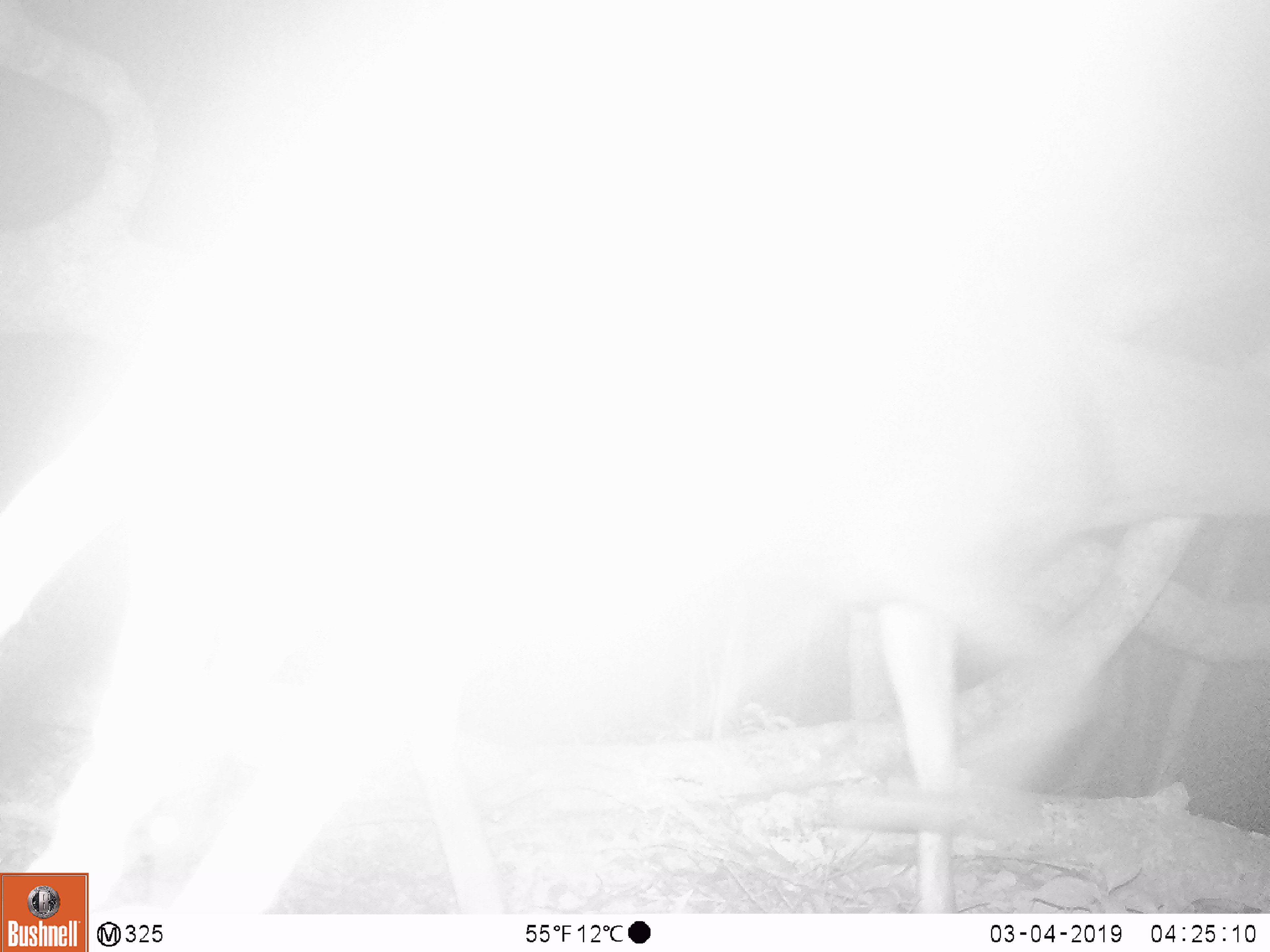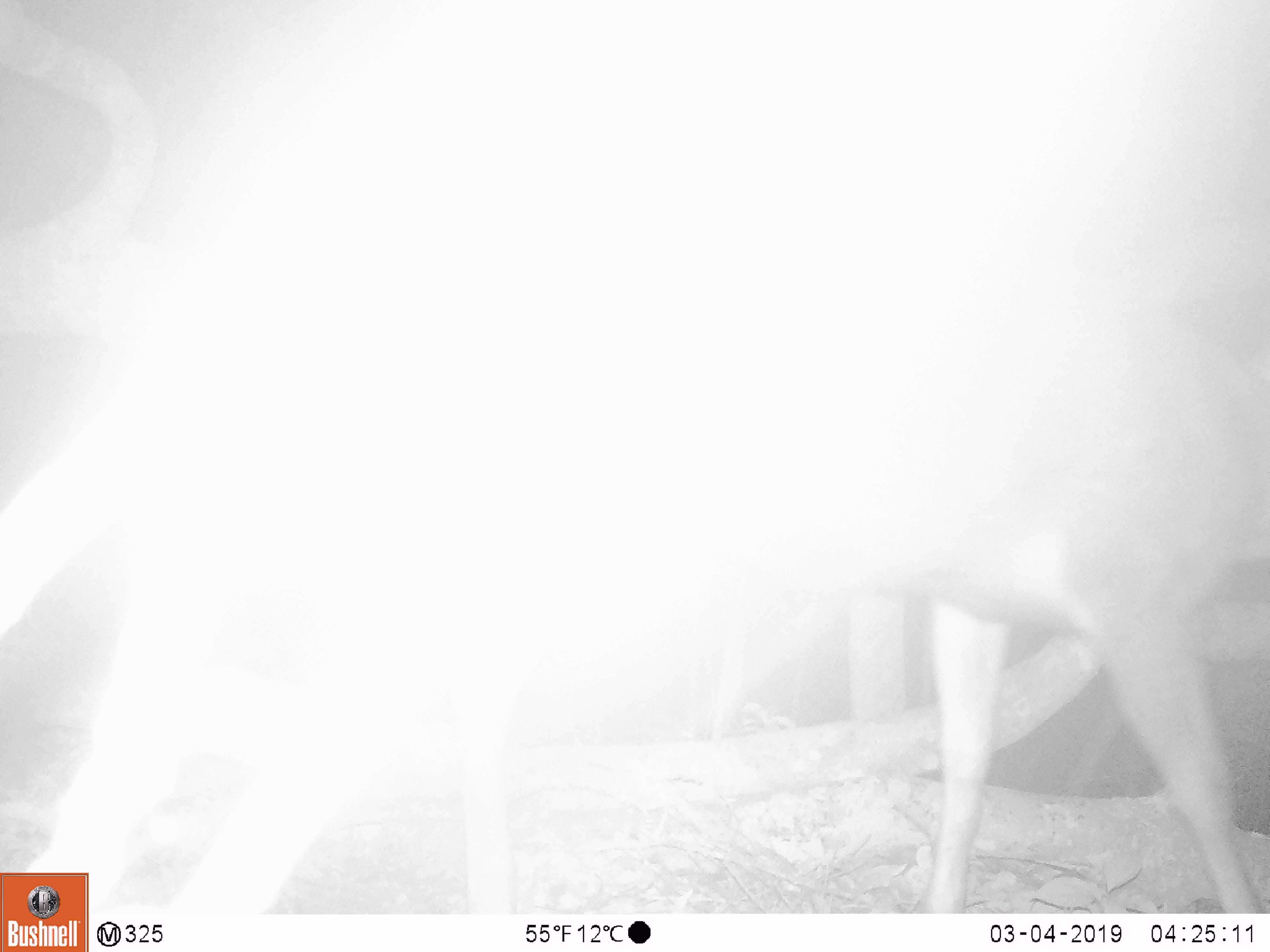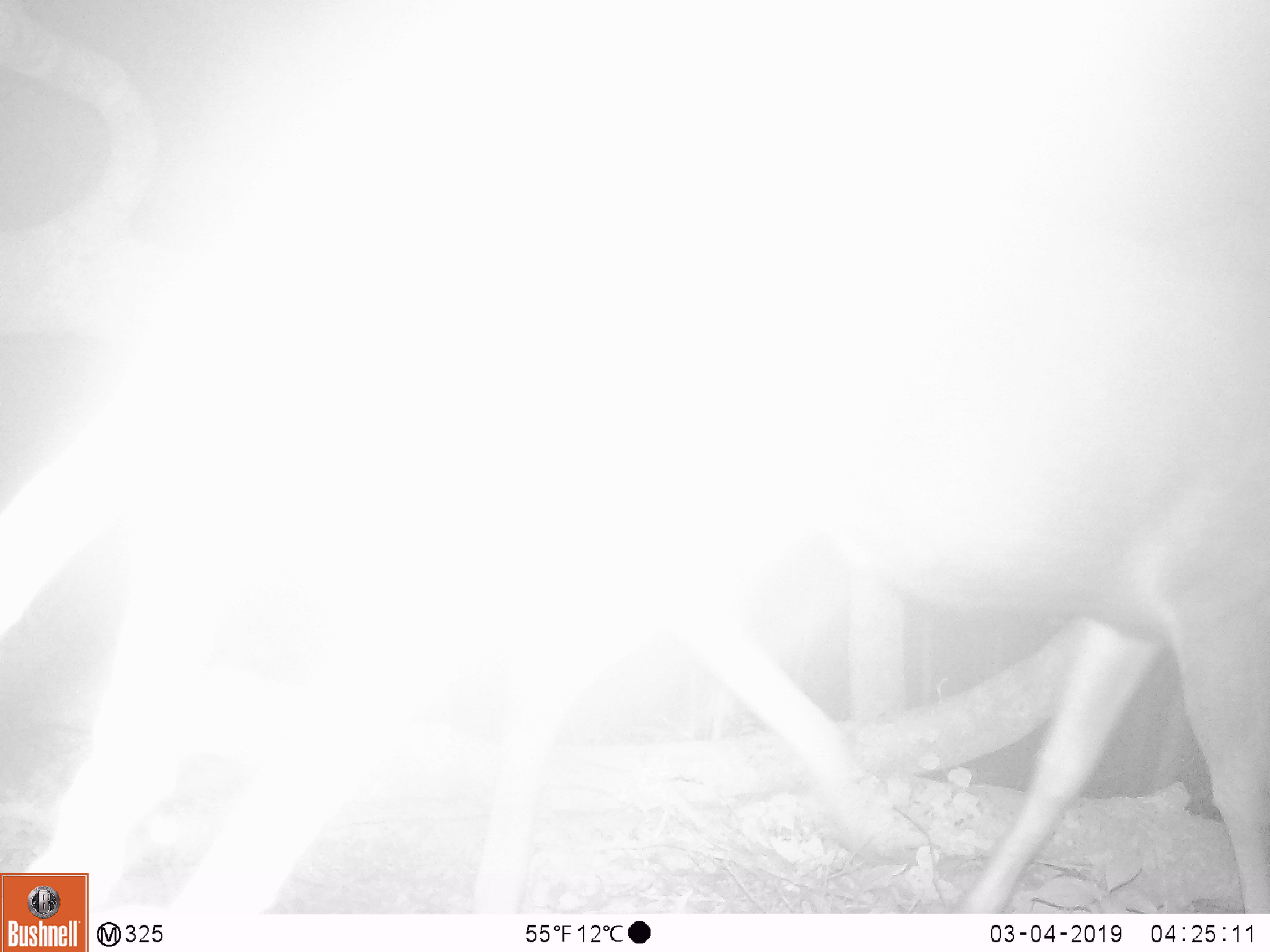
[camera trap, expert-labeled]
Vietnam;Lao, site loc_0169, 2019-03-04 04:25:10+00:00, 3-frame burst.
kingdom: Animalia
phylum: Chordata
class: Mammalia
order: Artiodactyla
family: Cervidae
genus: Rusa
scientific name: Rusa unicolor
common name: sambar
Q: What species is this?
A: Sambar (Rusa unicolor).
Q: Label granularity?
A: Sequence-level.